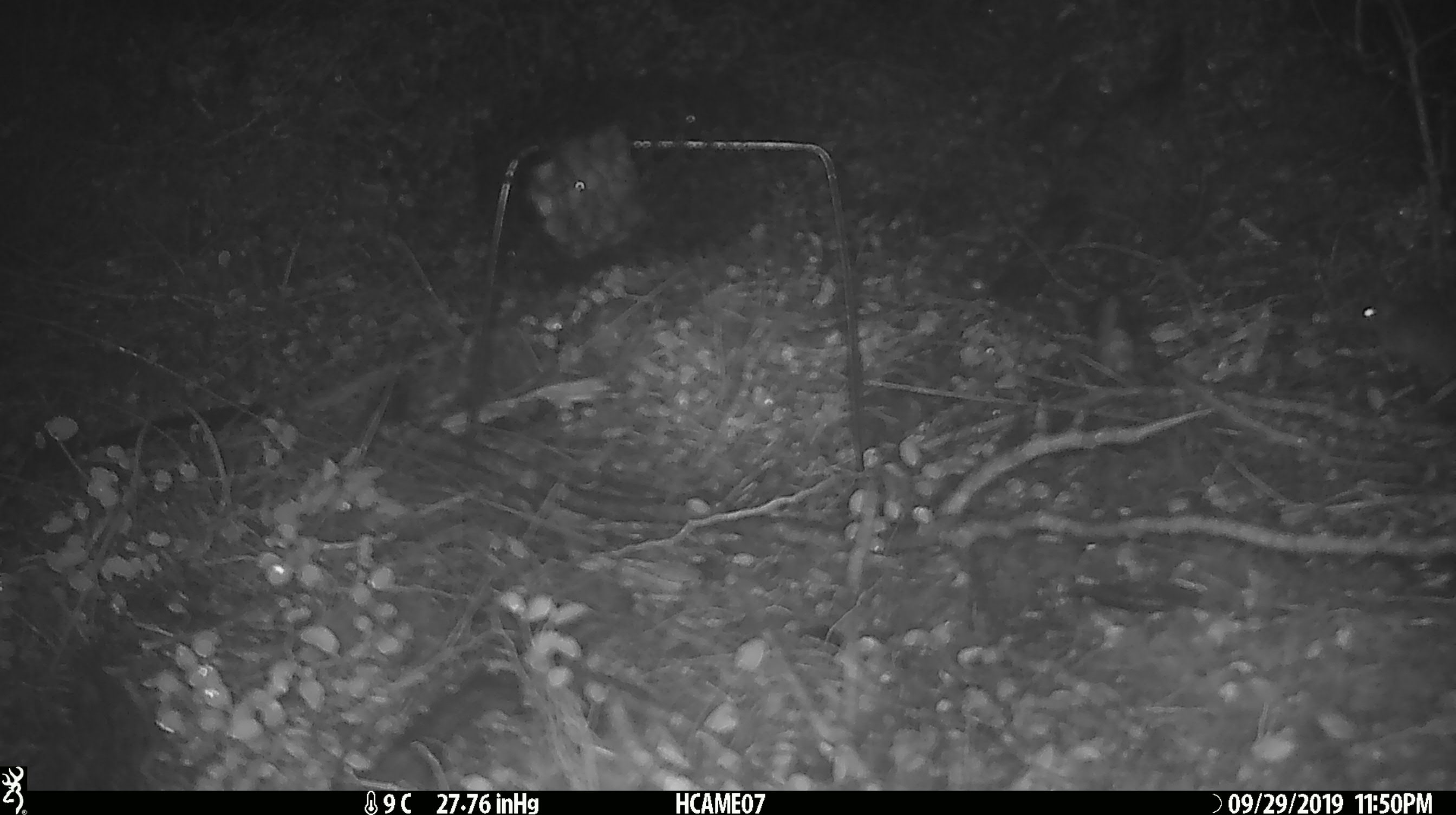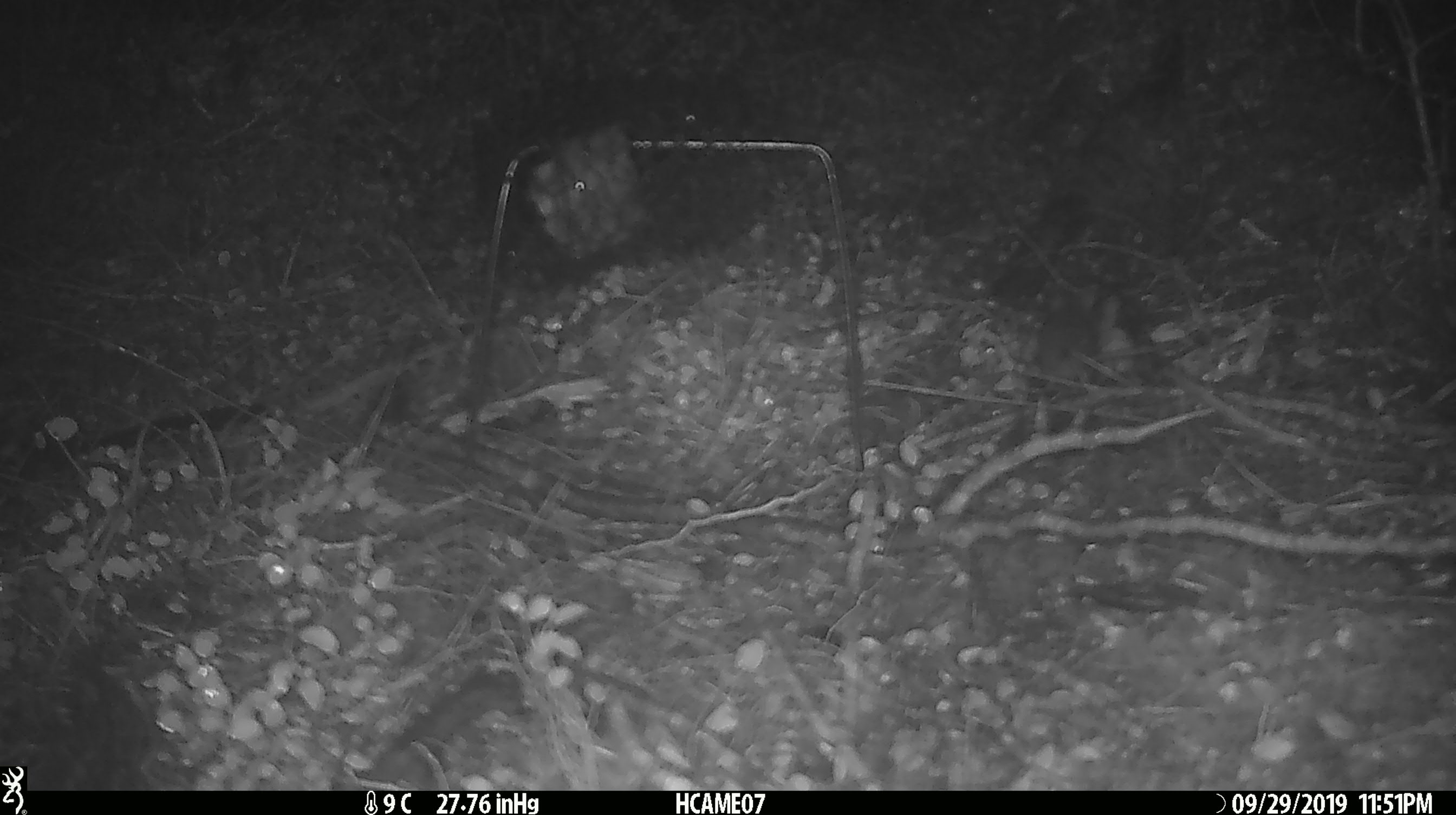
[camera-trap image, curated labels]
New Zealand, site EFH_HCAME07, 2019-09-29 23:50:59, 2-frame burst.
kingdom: Animalia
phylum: Chordata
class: Mammalia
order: Rodentia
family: Muridae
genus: Mus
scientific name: Mus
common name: mouse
Mouse (Mus).